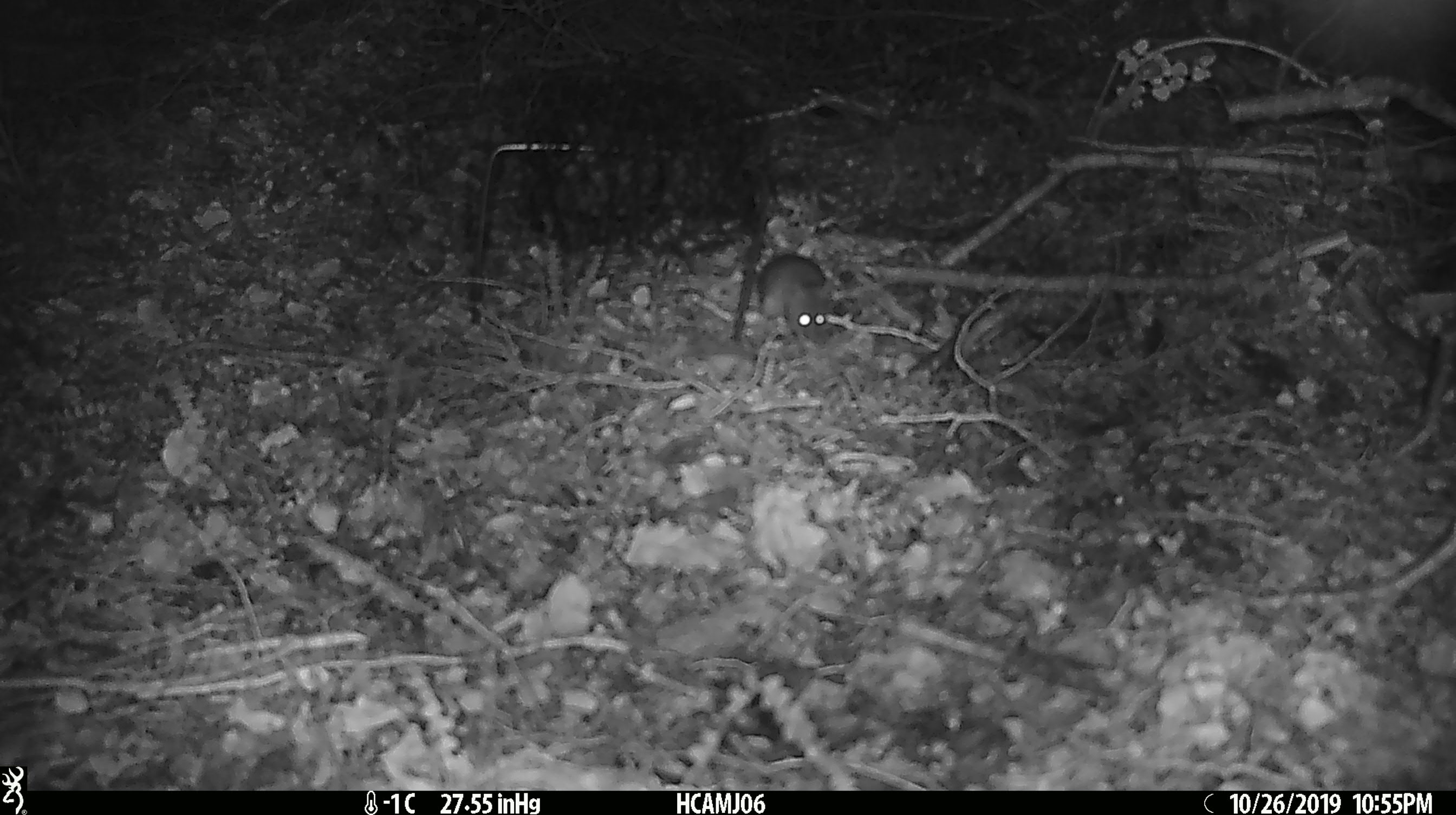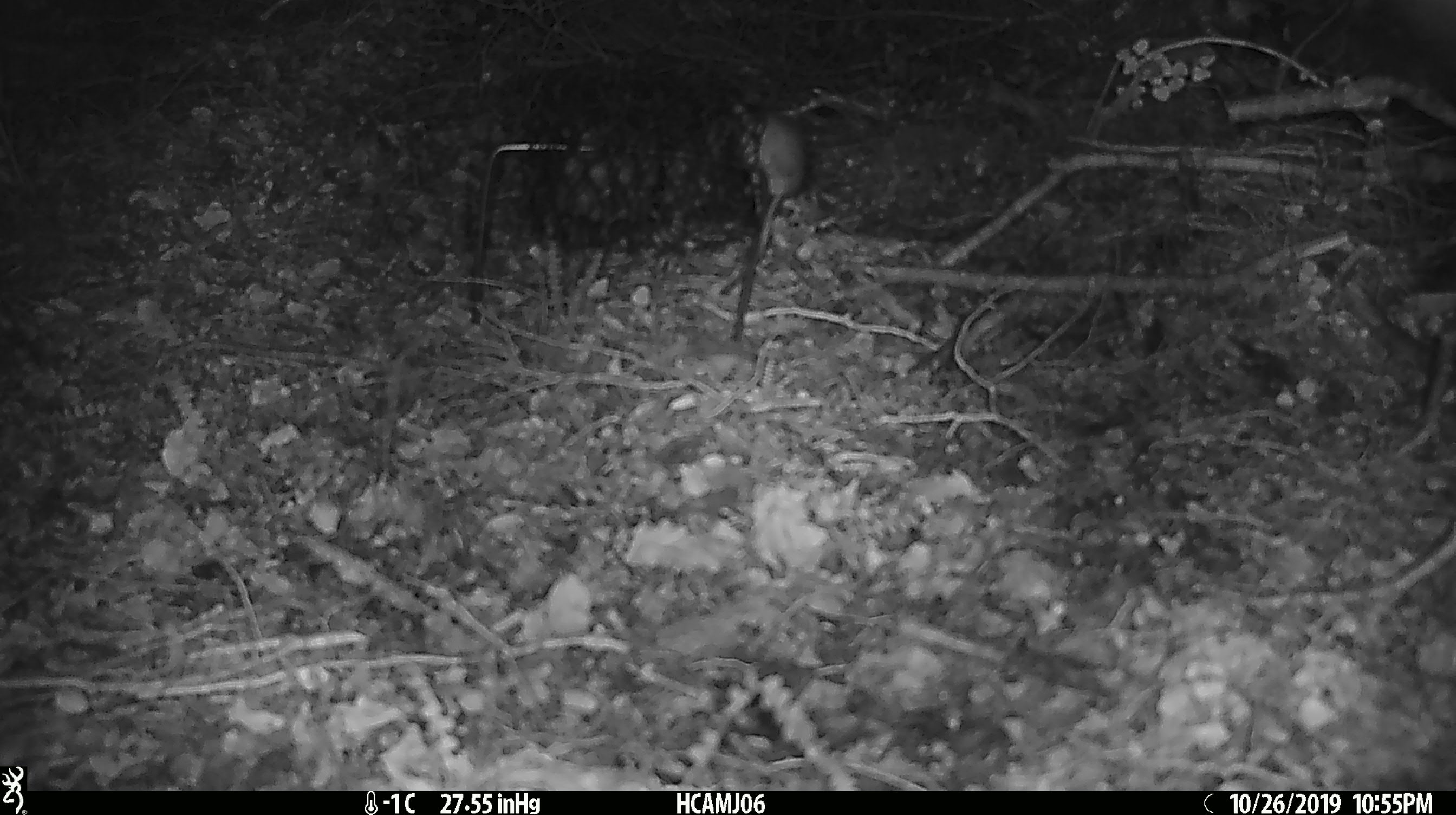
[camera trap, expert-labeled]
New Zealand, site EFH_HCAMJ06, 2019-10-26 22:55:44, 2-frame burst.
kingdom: Animalia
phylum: Chordata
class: Mammalia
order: Rodentia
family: Muridae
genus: Mus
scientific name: Mus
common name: mouse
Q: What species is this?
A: Mouse (Mus).